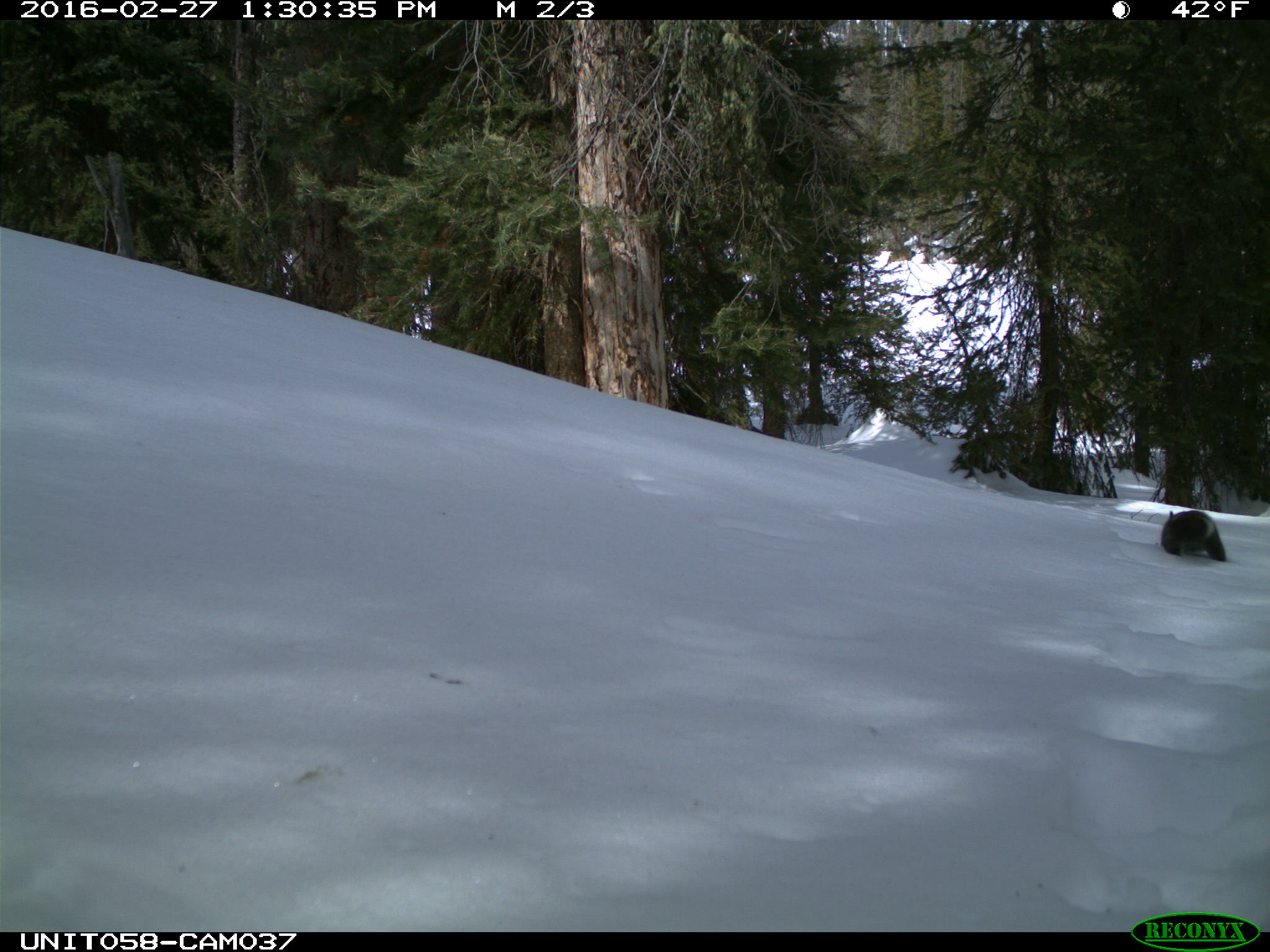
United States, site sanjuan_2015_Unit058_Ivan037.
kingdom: Animalia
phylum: Chordata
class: Mammalia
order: Rodentia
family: Sciuridae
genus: Tamiasciurus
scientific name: Tamiasciurus hudsonicus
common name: american red squirrel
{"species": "Tamiasciurus hudsonicus (american red squirrel)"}